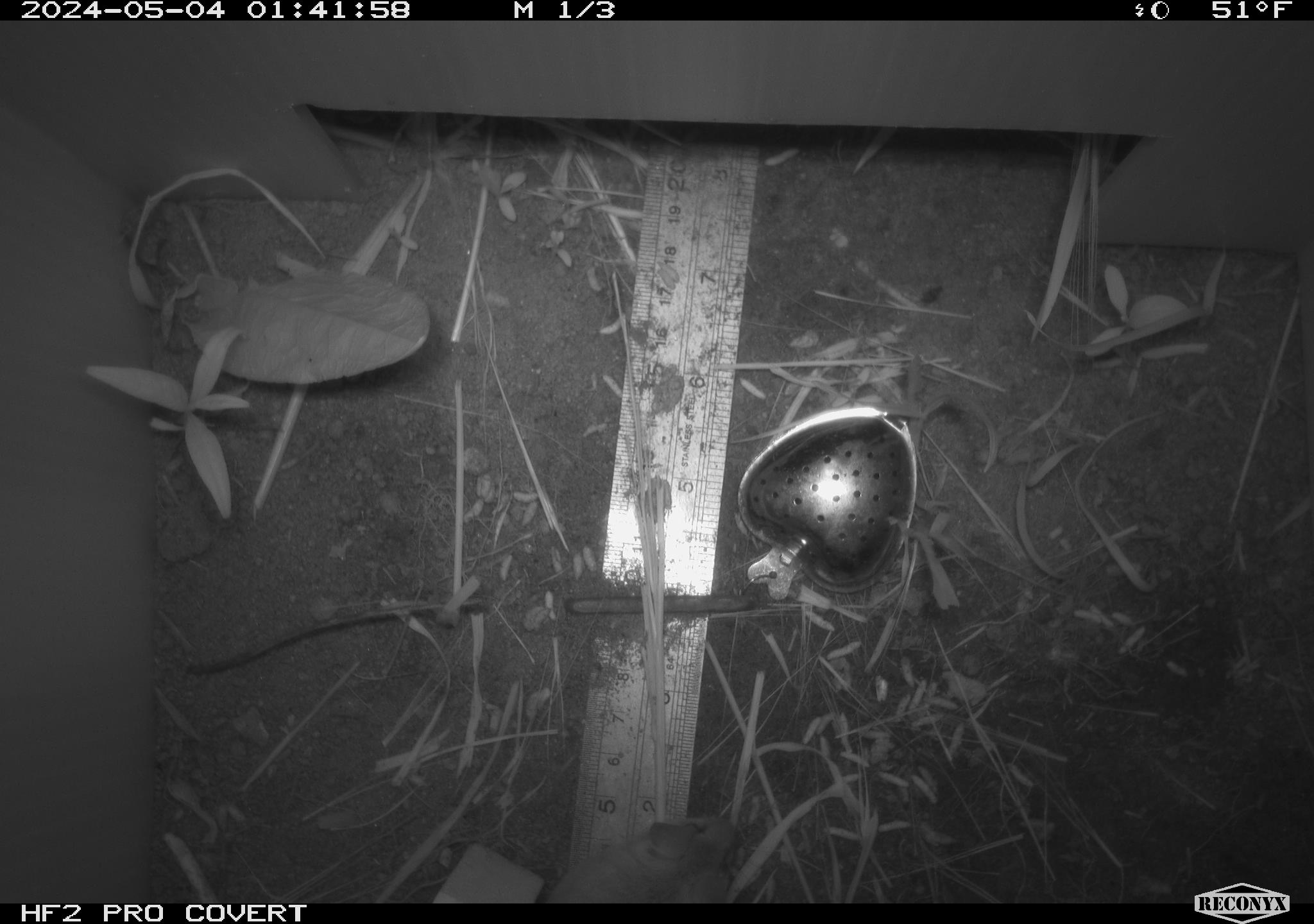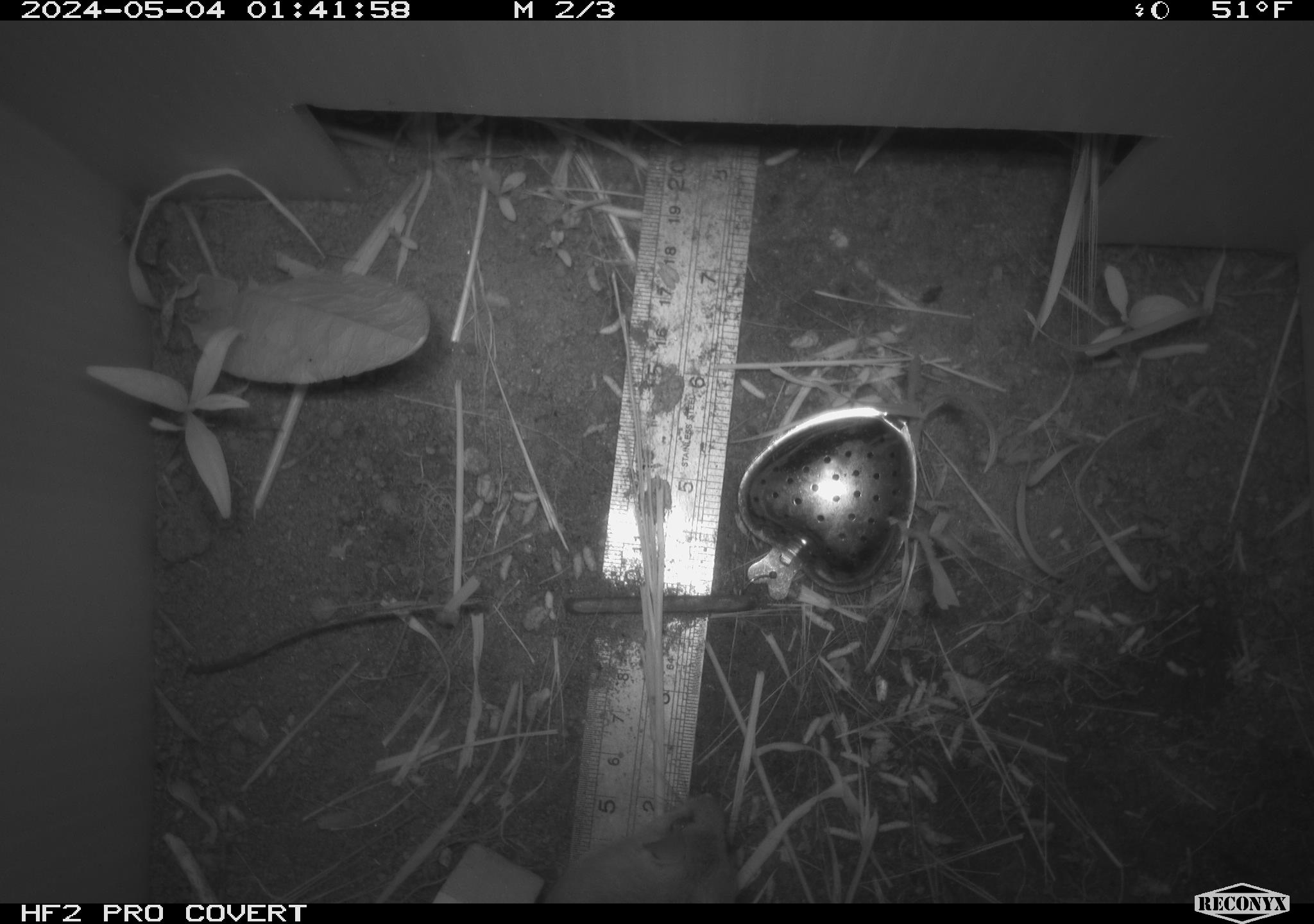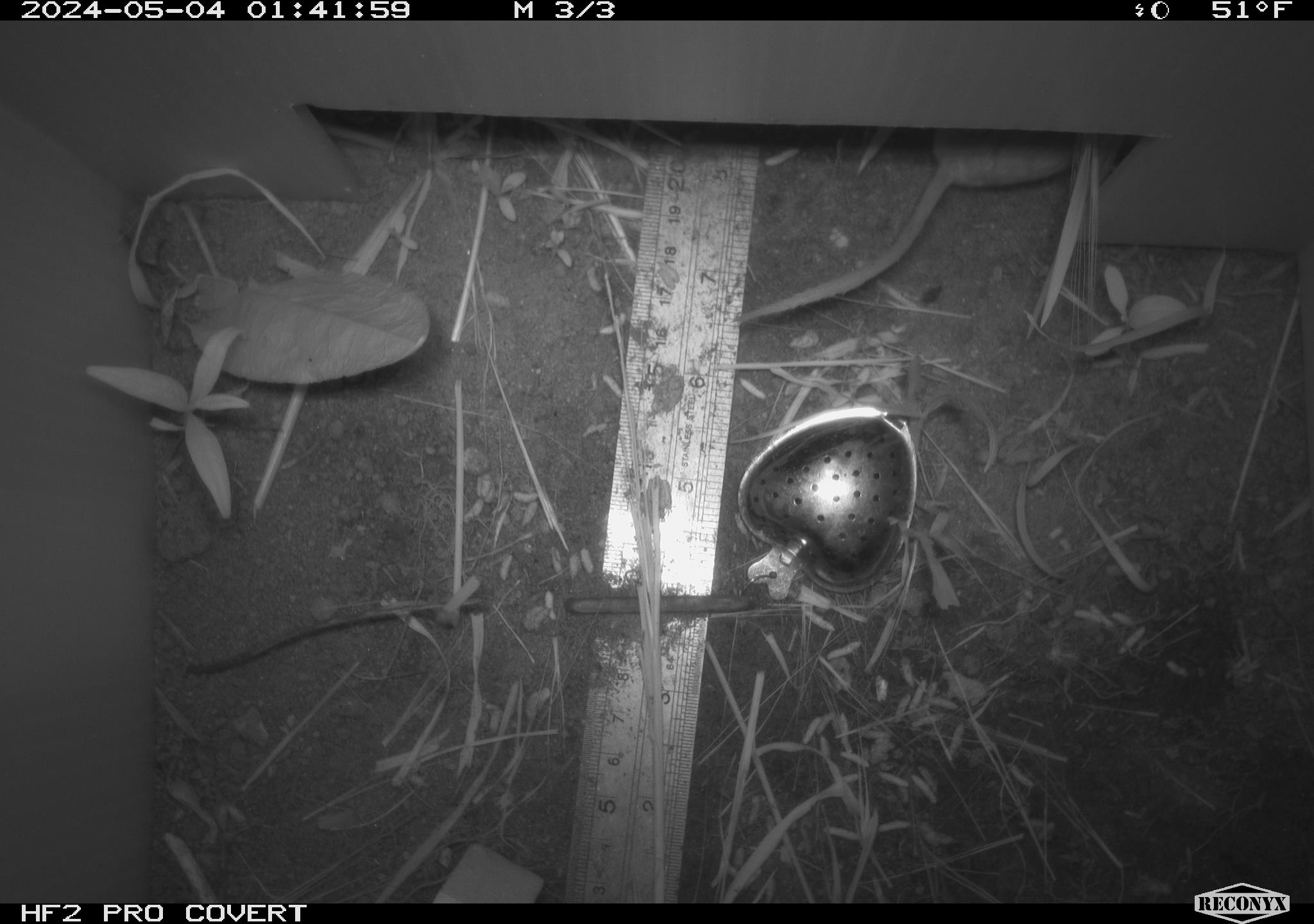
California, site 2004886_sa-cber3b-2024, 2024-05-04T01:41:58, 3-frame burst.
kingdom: Animalia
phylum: Chordata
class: Mammalia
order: Rodentia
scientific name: Rodentia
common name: mouse species